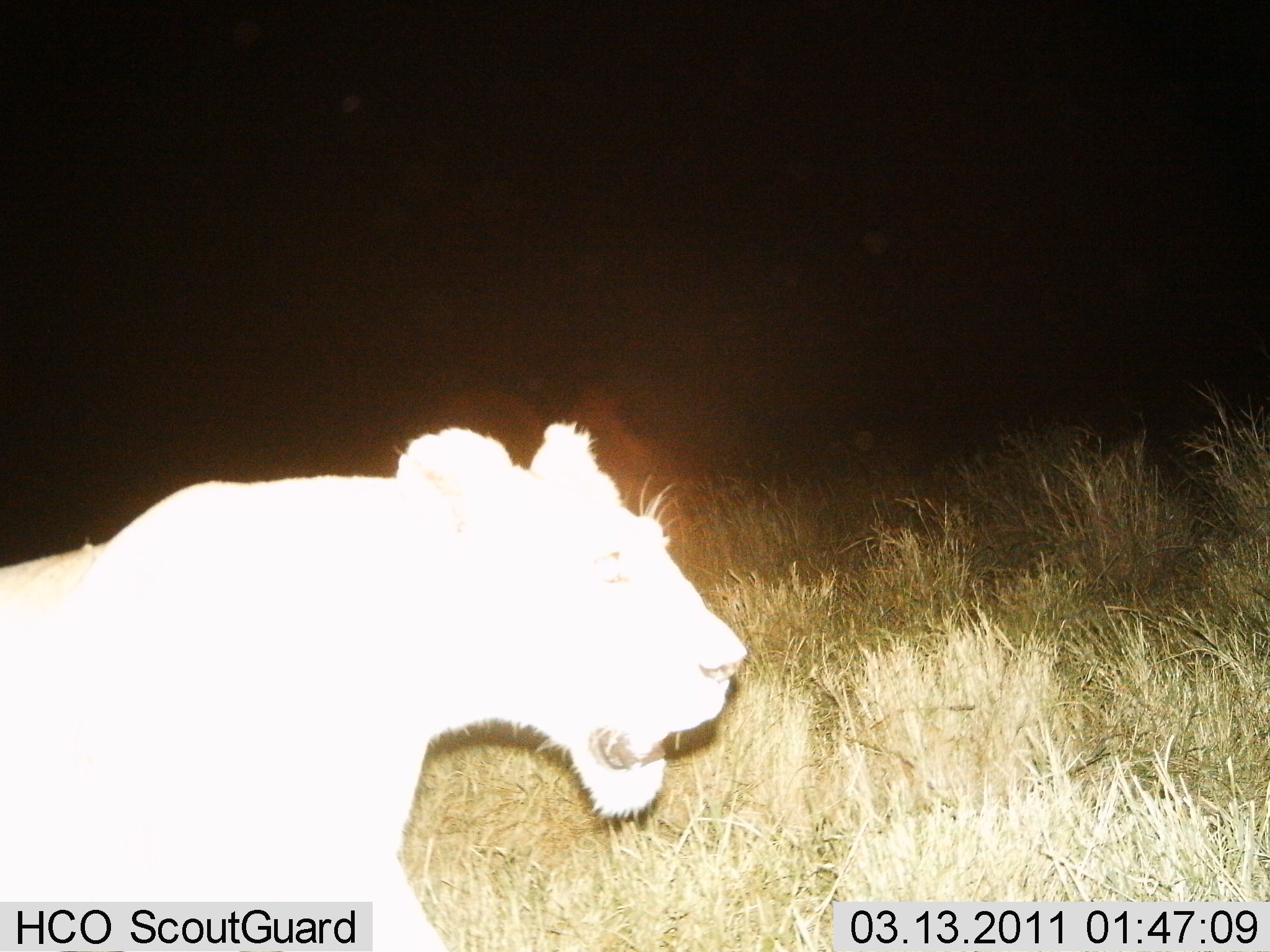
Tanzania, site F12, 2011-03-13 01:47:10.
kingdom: Animalia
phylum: Chordata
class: Mammalia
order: Carnivora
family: Felidae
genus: Panthera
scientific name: Panthera leo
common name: lion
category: lionfemale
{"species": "lionfemale (lion) (Panthera leo)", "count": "1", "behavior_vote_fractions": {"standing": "46%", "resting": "0%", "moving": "54%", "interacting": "0%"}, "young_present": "0%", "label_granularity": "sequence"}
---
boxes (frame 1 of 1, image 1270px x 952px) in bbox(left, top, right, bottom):
animal: bbox(0, 421, 748, 951)